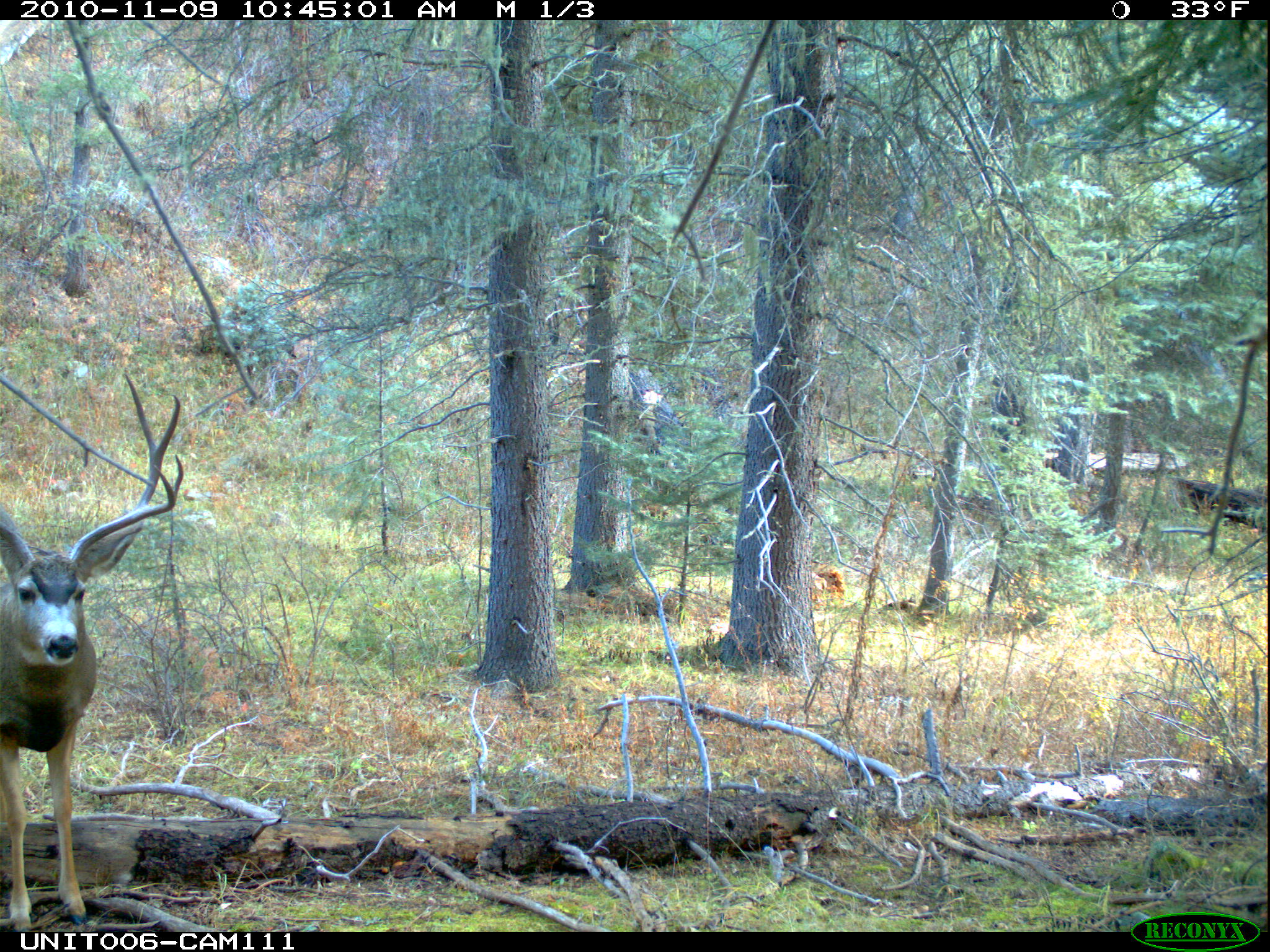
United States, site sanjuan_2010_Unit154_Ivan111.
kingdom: Animalia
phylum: Chordata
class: Mammalia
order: Artiodactyla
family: Cervidae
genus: Odocoileus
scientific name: Odocoileus hemionus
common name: mule deer